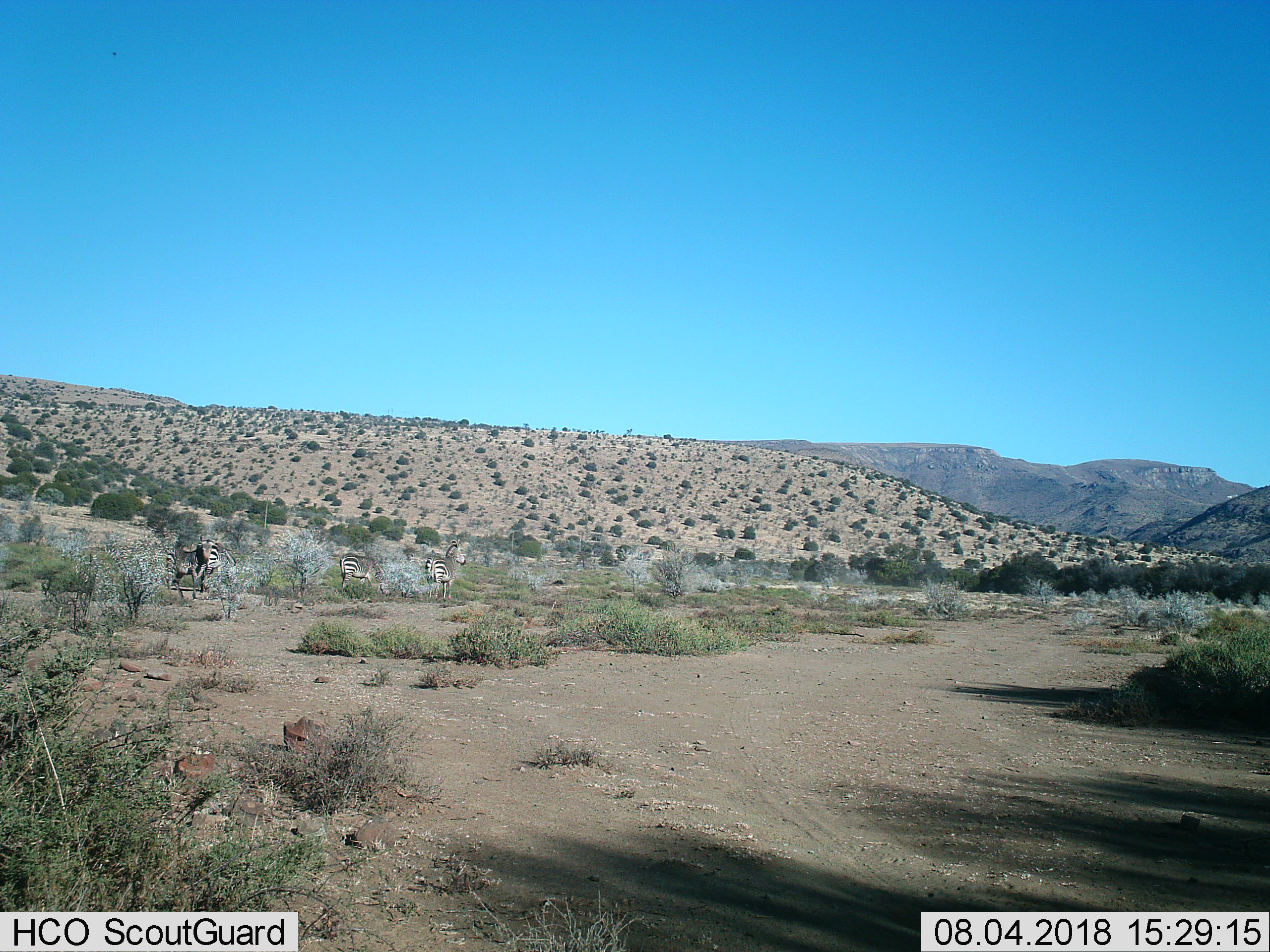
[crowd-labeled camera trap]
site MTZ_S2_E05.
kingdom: Animalia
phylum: Chordata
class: Mammalia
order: Perissodactyla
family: Equidae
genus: Equus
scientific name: Equus zebra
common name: mountain zebra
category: zebramountain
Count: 4.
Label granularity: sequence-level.